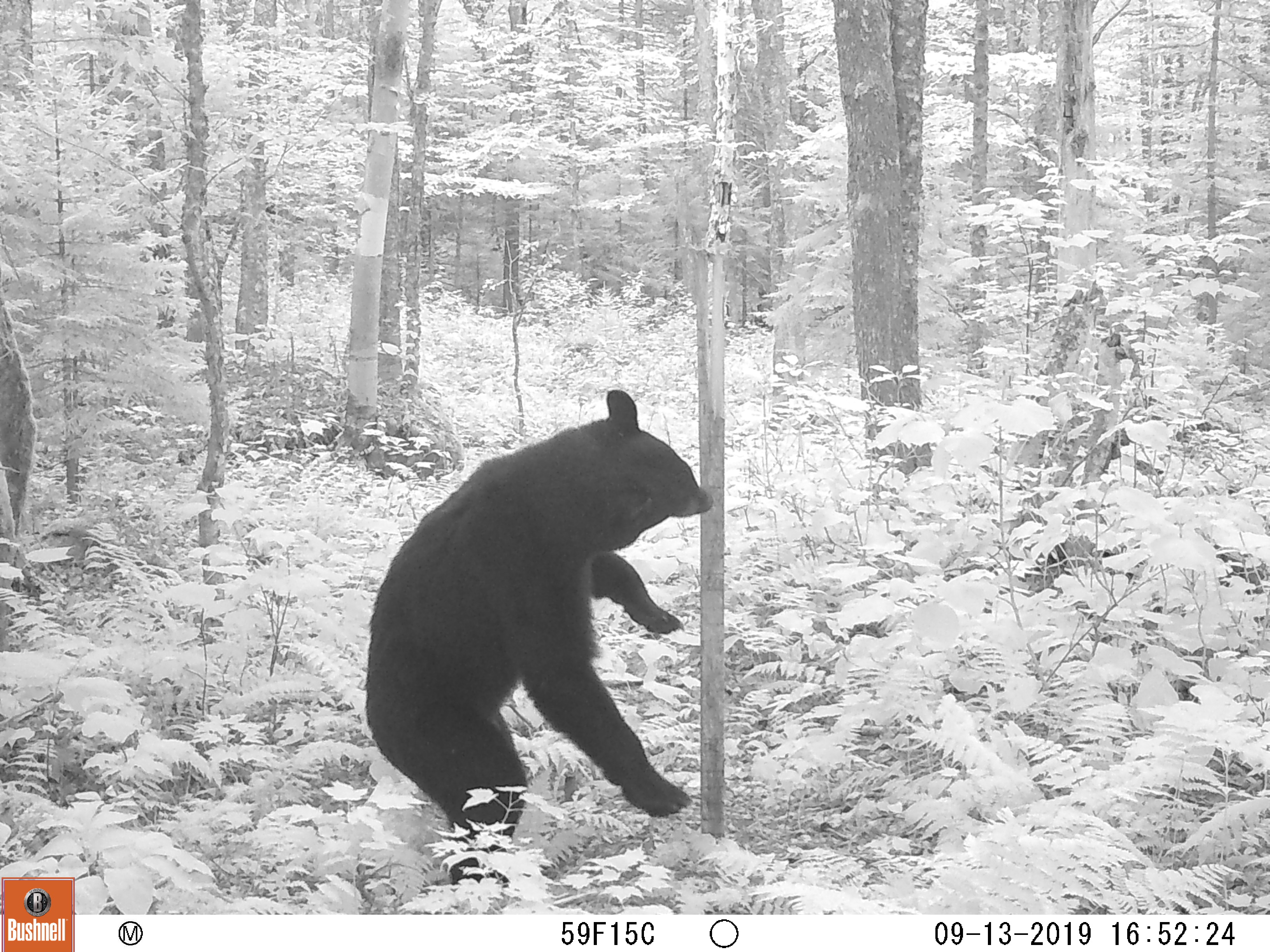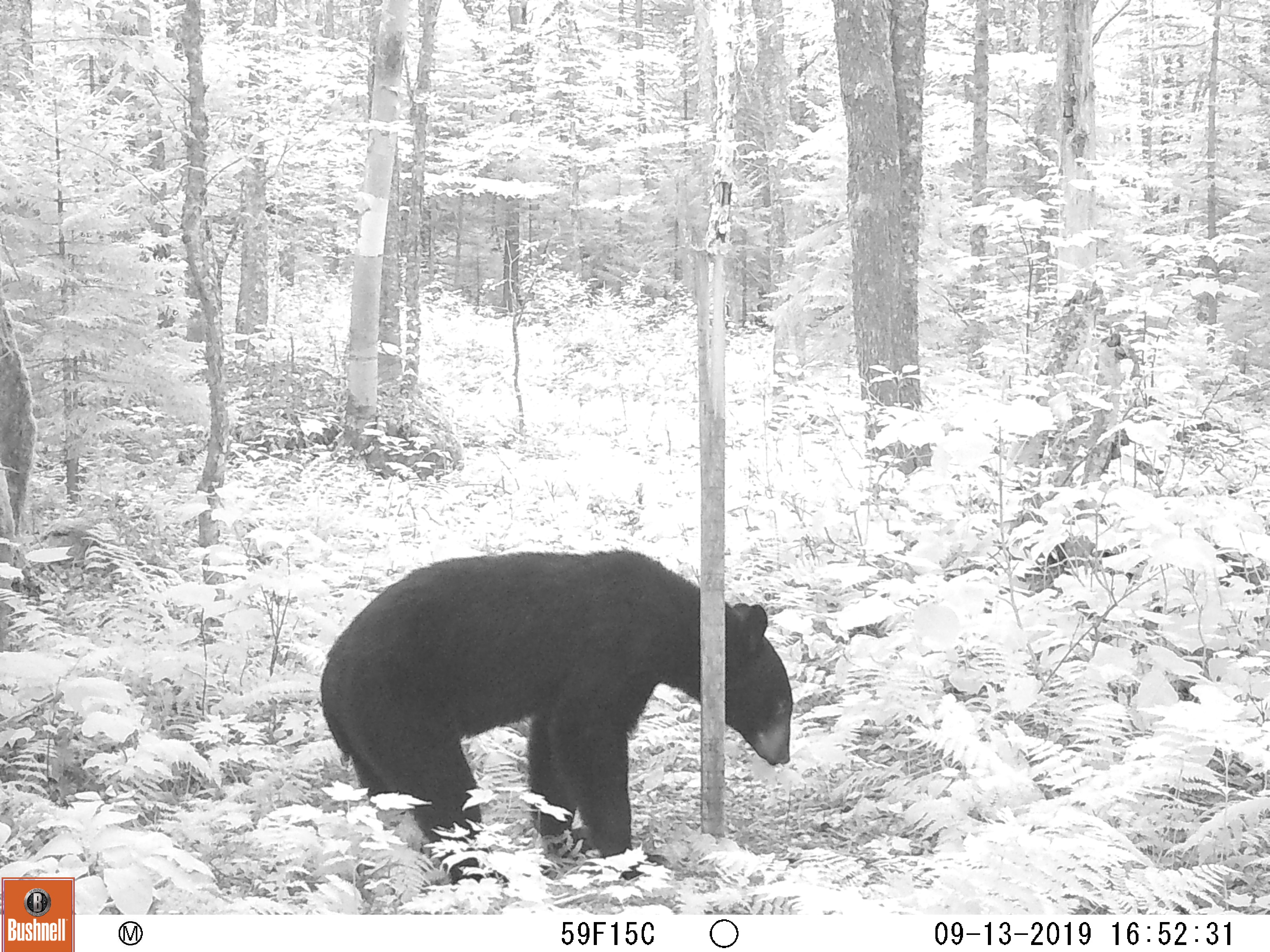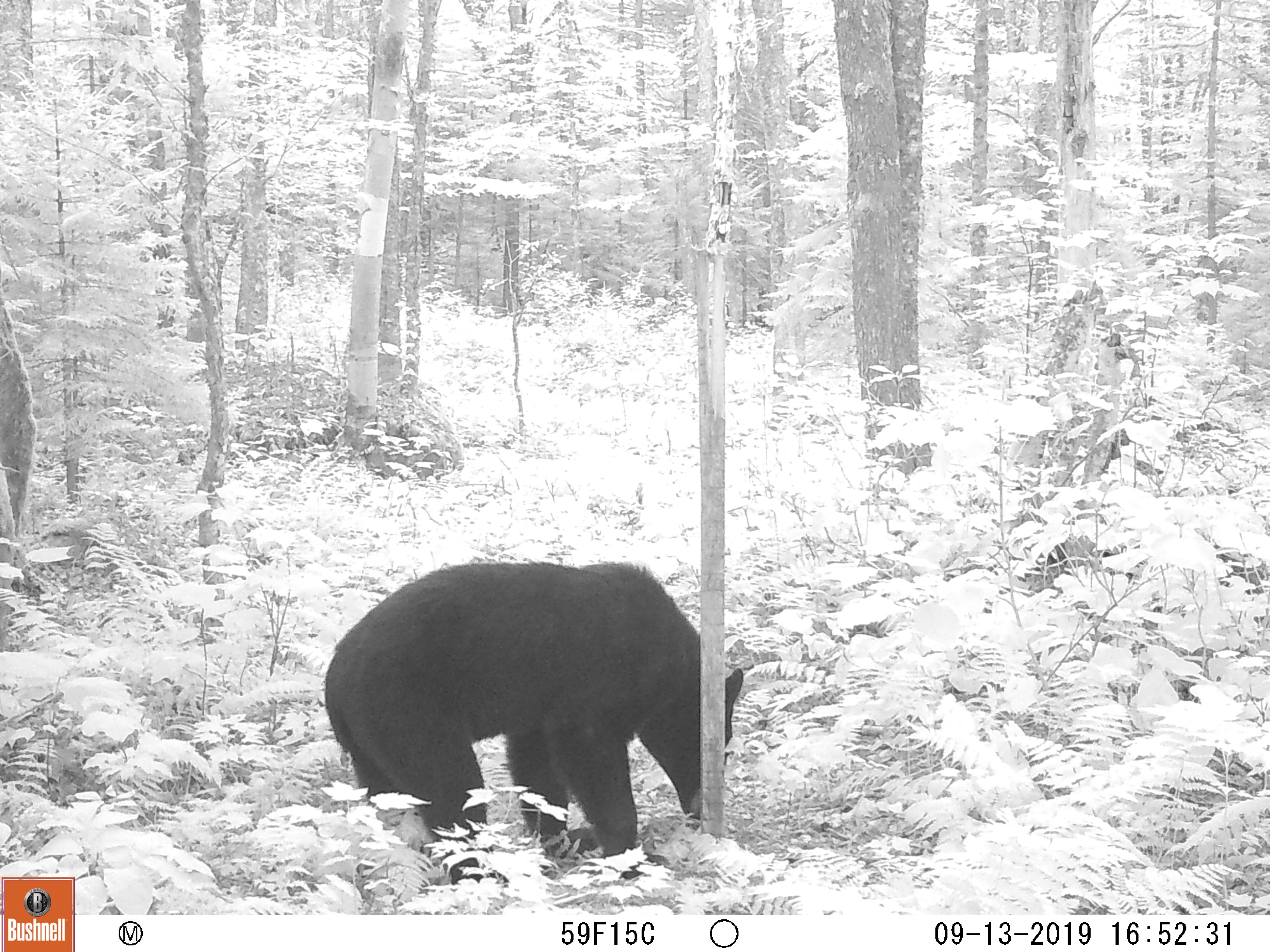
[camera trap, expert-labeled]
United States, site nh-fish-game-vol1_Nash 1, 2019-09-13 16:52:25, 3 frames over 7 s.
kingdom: Animalia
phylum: Chordata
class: Mammalia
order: Carnivora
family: Ursidae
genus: Ursus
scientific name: Ursus americanus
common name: black bear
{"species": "black bear (Ursus americanus)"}